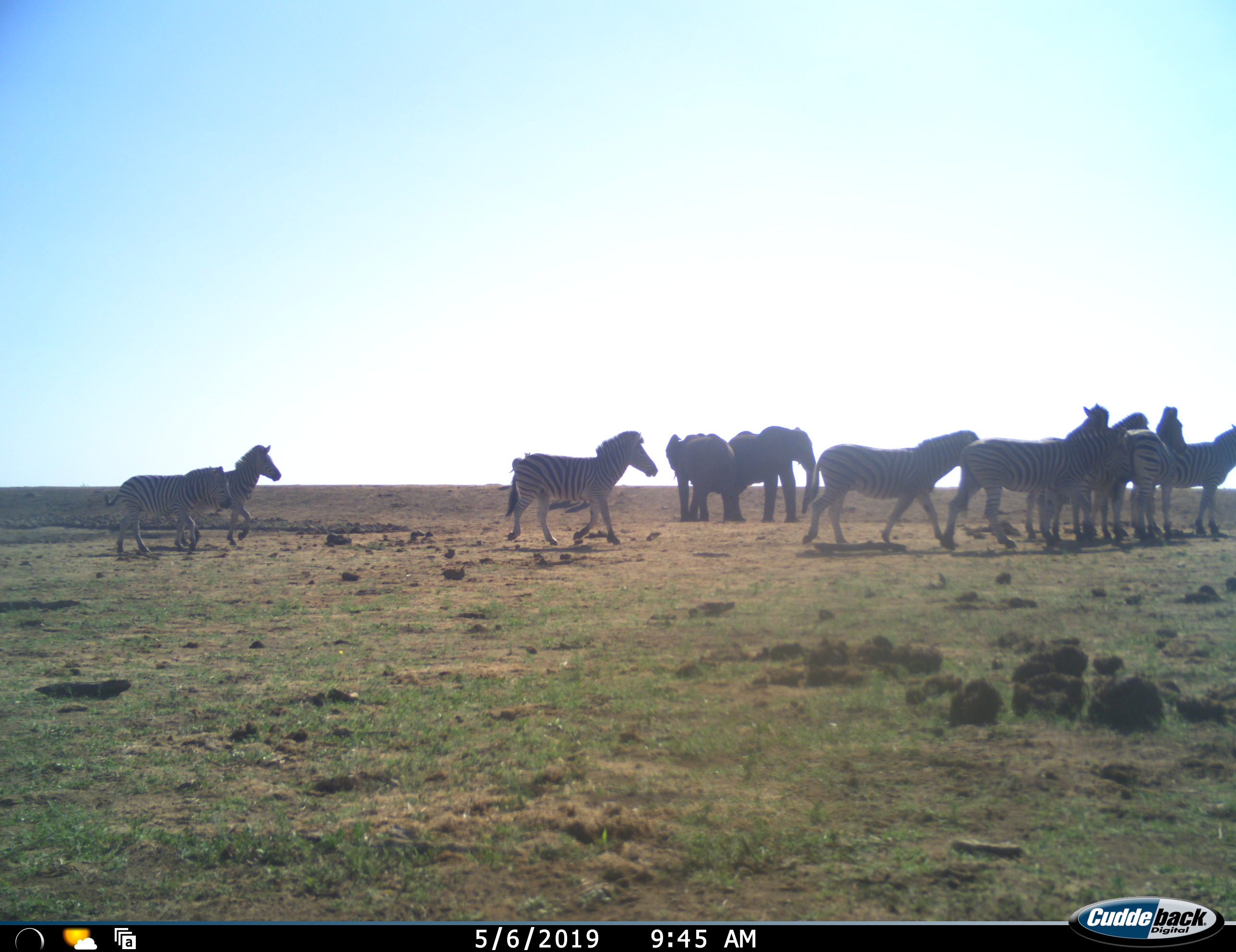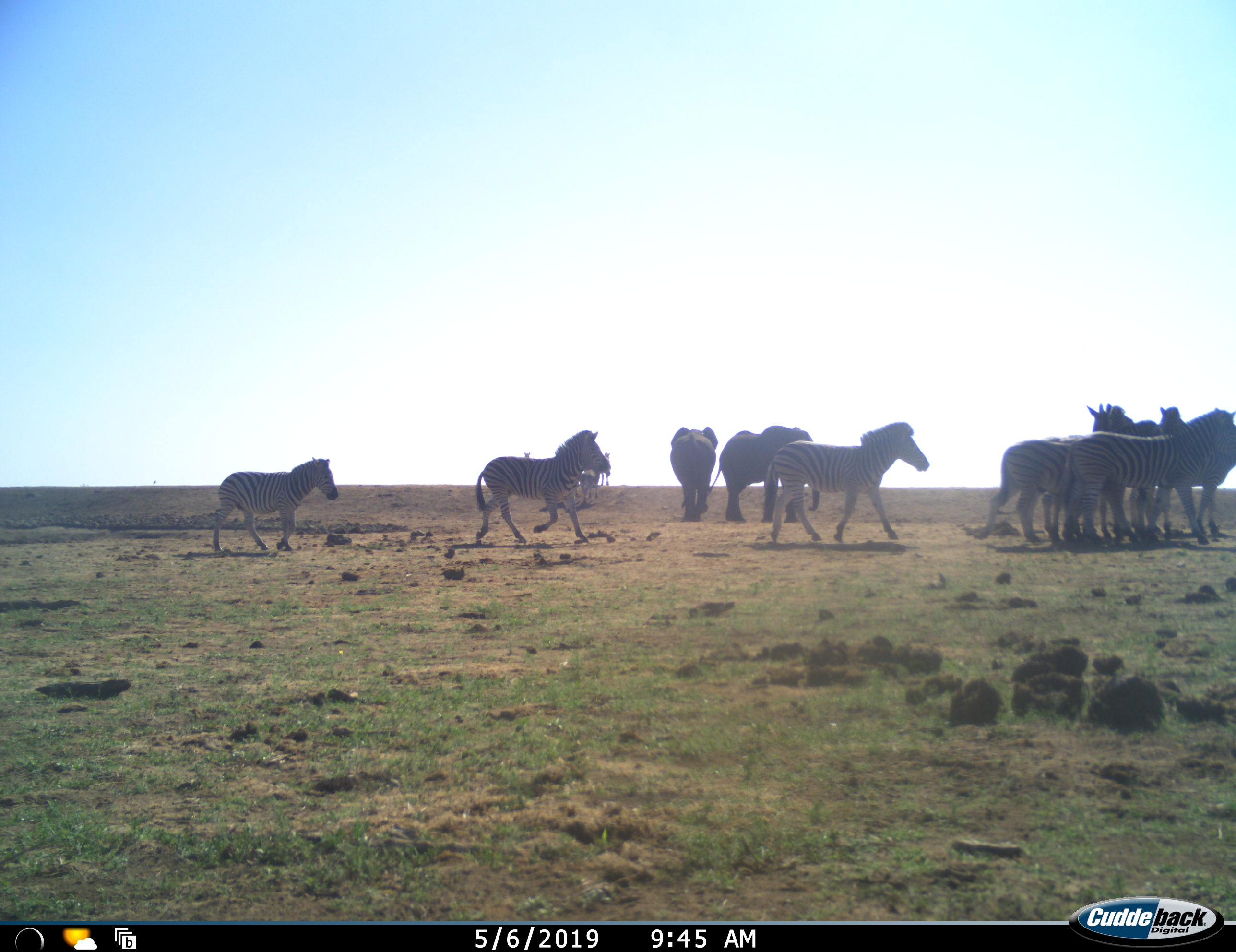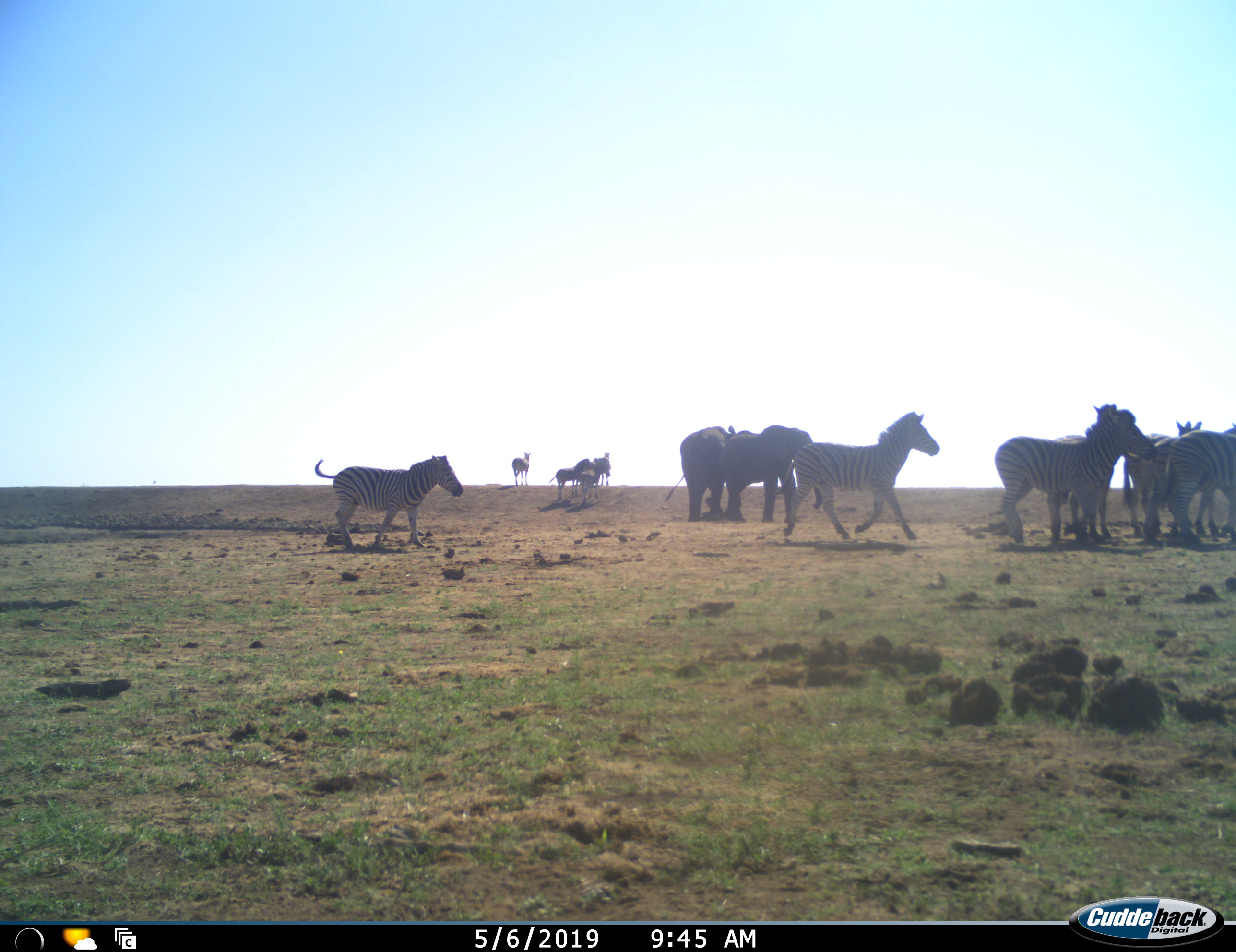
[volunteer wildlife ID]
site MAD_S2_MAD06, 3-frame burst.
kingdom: Animalia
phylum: Chordata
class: Mammalia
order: Proboscidea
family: Elephantidae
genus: Loxodonta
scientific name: Loxodonta africana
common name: african bush elephant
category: elephant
Elephant (african bush elephant) (Loxodonta africana), count 2. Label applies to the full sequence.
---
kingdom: Animalia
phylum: Chordata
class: Mammalia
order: Perissodactyla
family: Equidae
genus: Equus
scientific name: Equus quagga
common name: plains zebra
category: zebraplains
Zebraplains (plains zebra) (Equus quagga), count 11-50. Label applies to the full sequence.